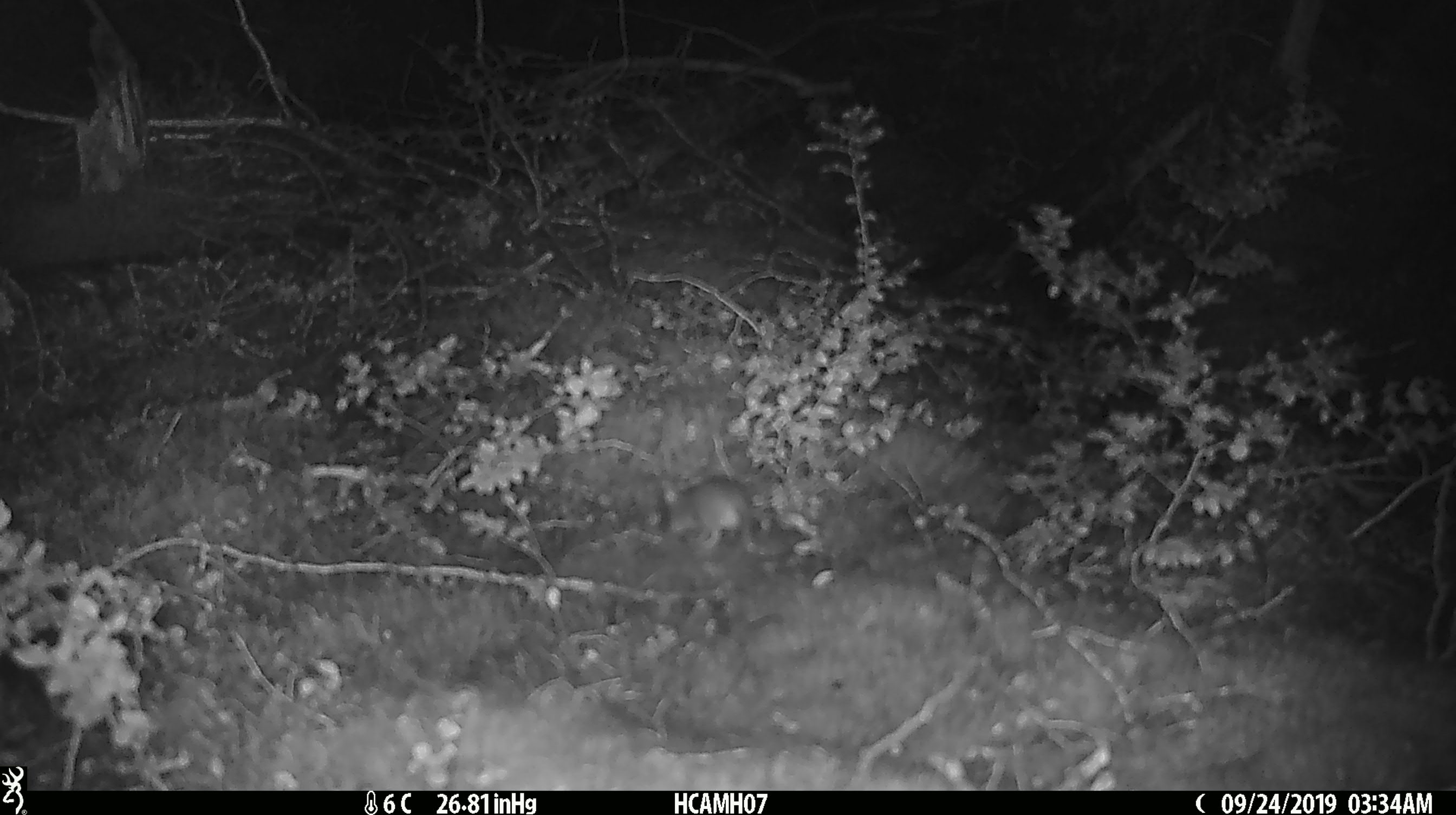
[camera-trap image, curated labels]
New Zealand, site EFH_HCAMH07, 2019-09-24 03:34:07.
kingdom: Animalia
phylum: Chordata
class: Mammalia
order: Rodentia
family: Muridae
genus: Mus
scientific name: Mus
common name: mouse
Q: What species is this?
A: Mouse (Mus).